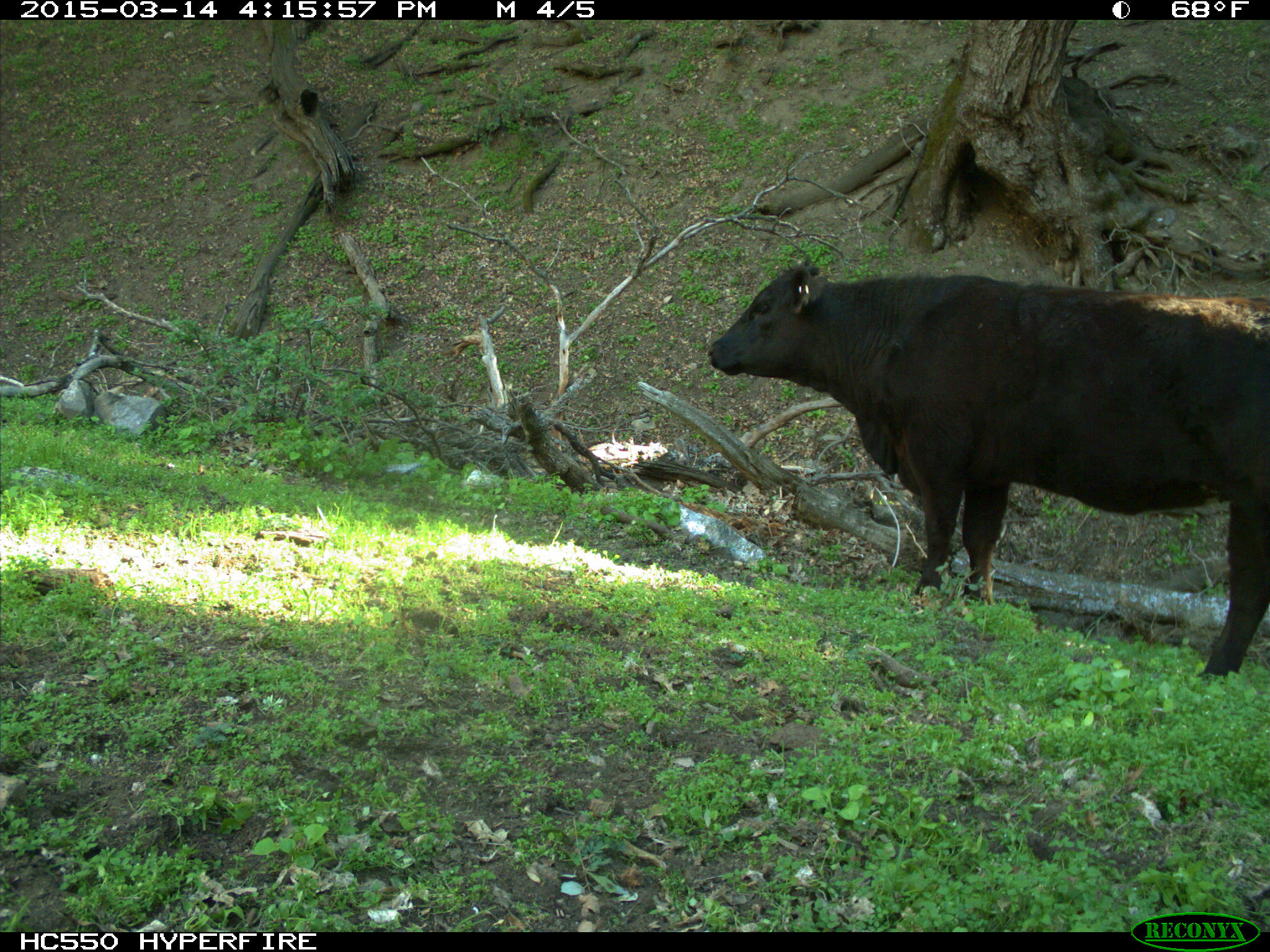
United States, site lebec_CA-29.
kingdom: Animalia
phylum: Chordata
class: Mammalia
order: Artiodactyla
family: Bovidae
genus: Bos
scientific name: Bos taurus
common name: domestic cow